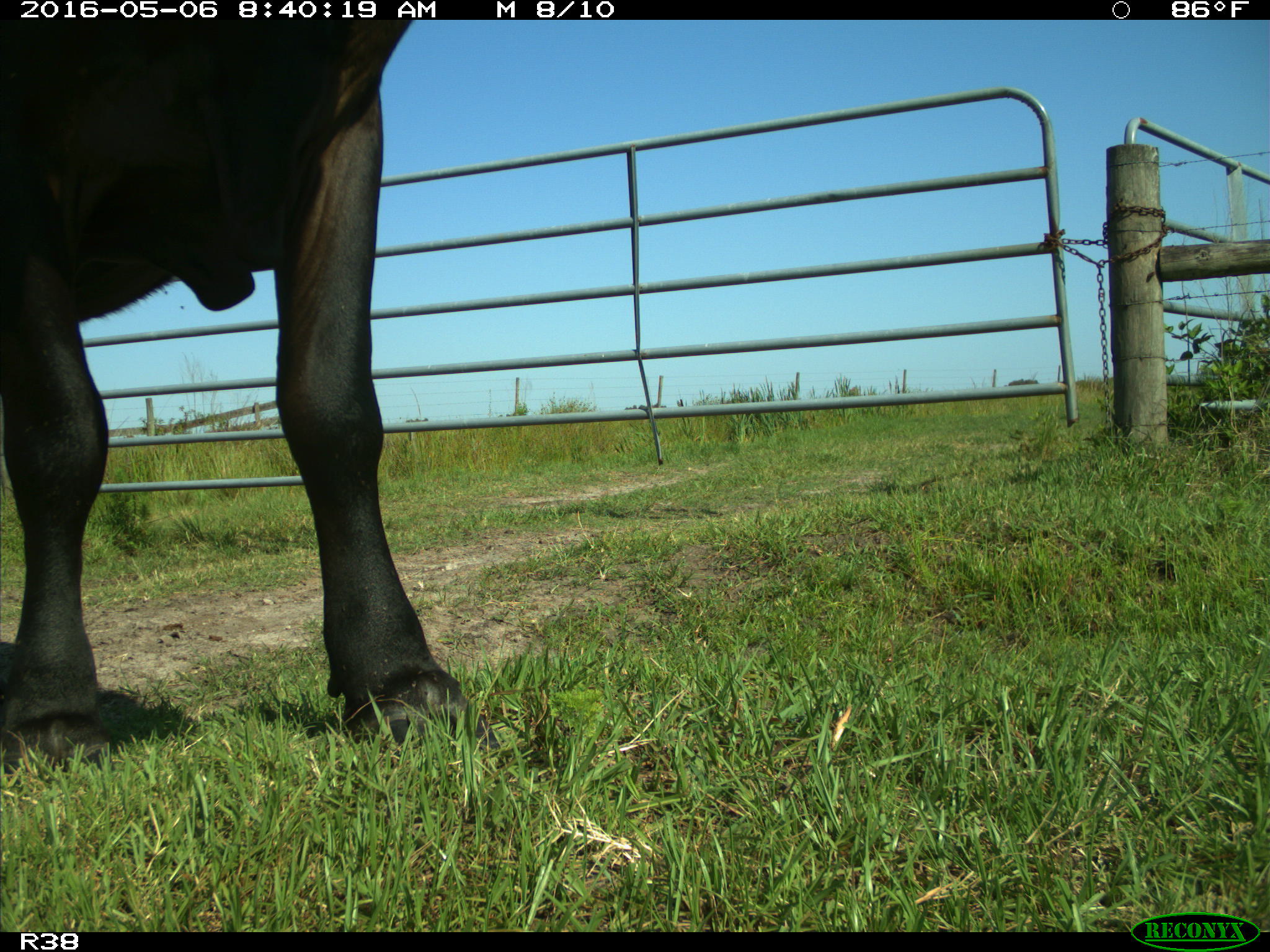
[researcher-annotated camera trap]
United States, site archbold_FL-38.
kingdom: Animalia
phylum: Chordata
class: Mammalia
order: Artiodactyla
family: Bovidae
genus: Bos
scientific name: Bos taurus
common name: domestic cow